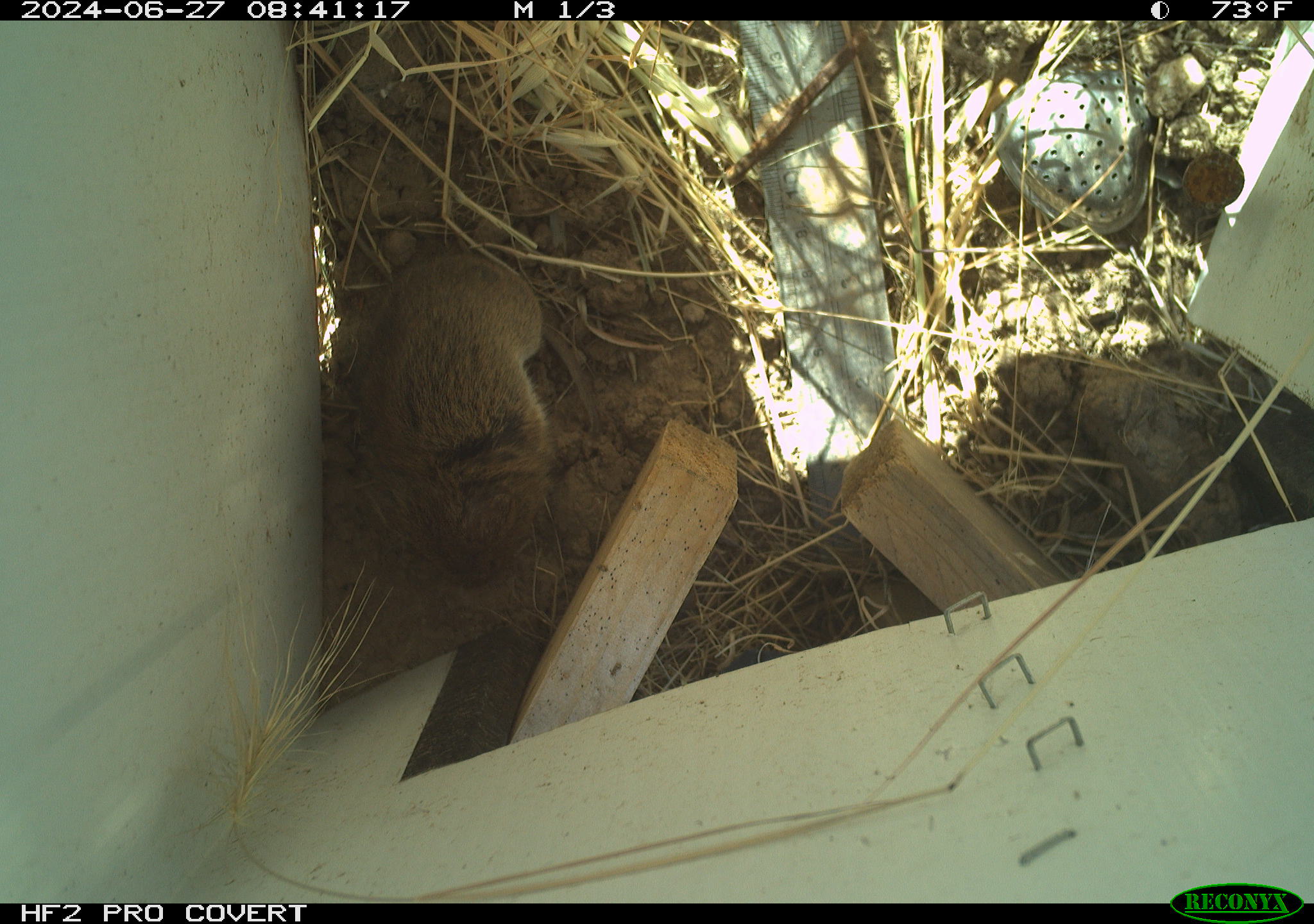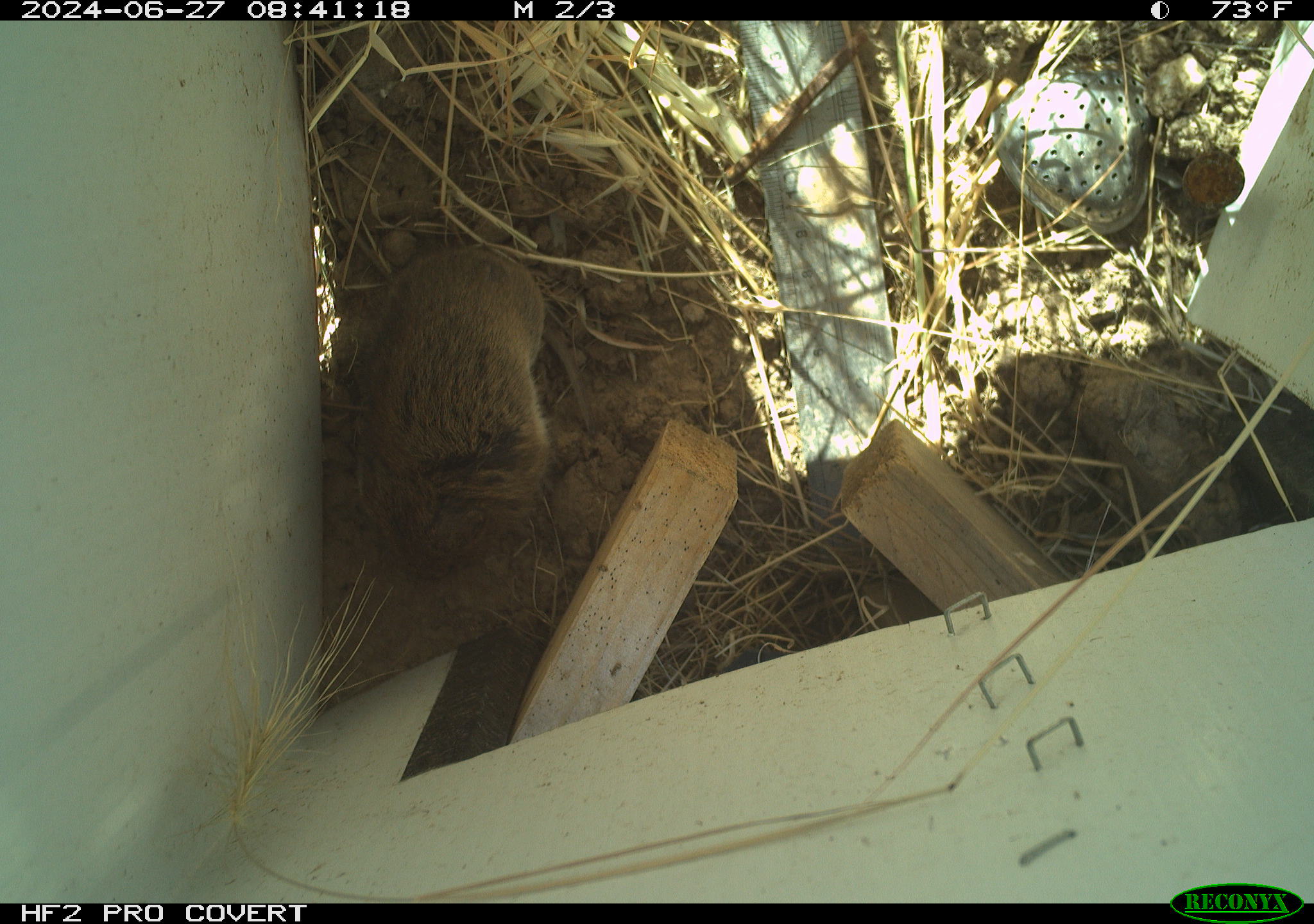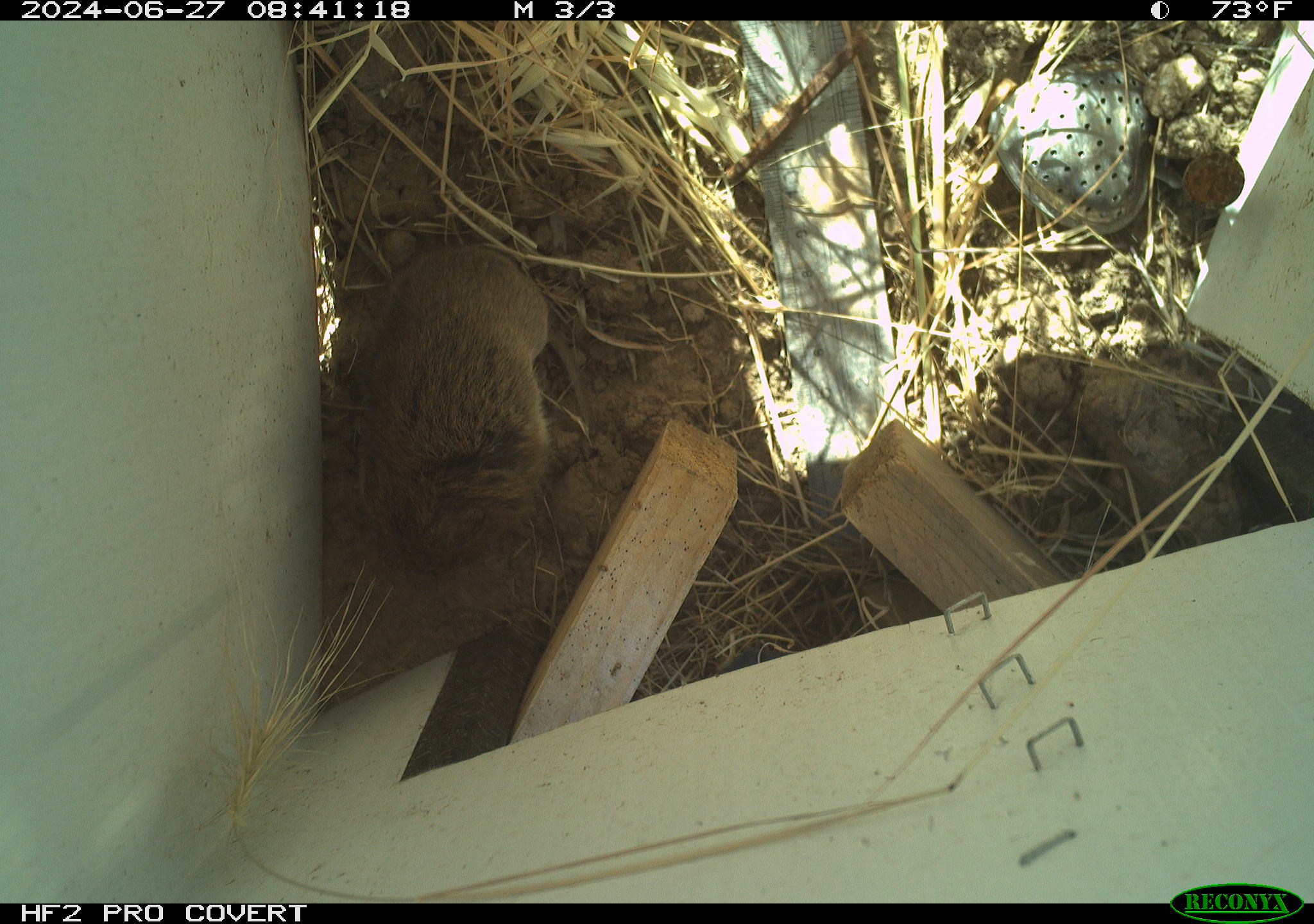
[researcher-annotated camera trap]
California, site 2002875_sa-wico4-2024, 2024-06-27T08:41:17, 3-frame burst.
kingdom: Animalia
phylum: Chordata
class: Mammalia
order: Rodentia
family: Cricetidae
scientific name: Arvicolinae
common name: voles, lemmings, and muskrats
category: arvicolinae subfamily